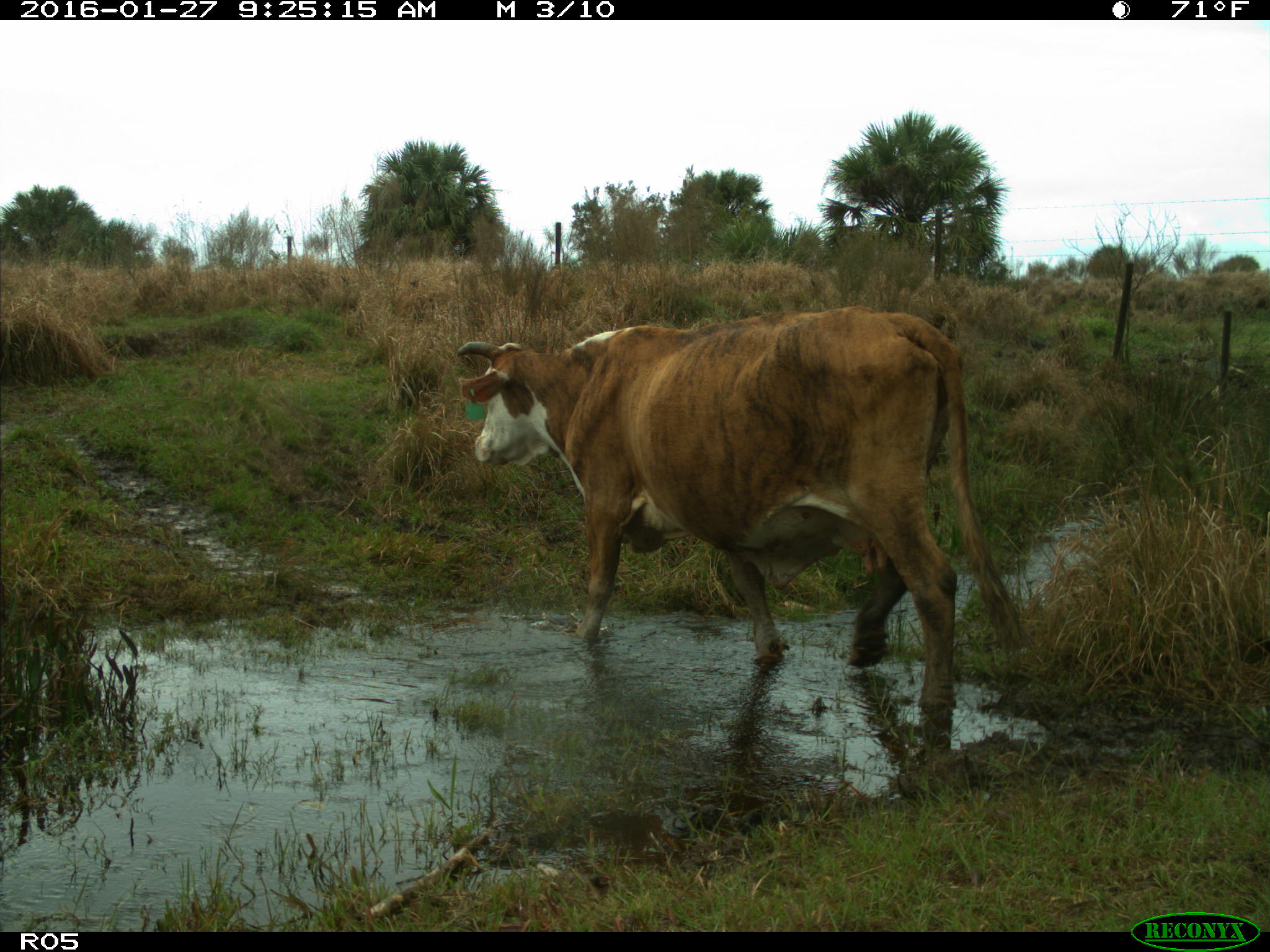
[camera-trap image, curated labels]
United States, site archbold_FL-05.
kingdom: Animalia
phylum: Chordata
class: Mammalia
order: Artiodactyla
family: Bovidae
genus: Bos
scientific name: Bos taurus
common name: domestic cow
Bos taurus (domestic cow).